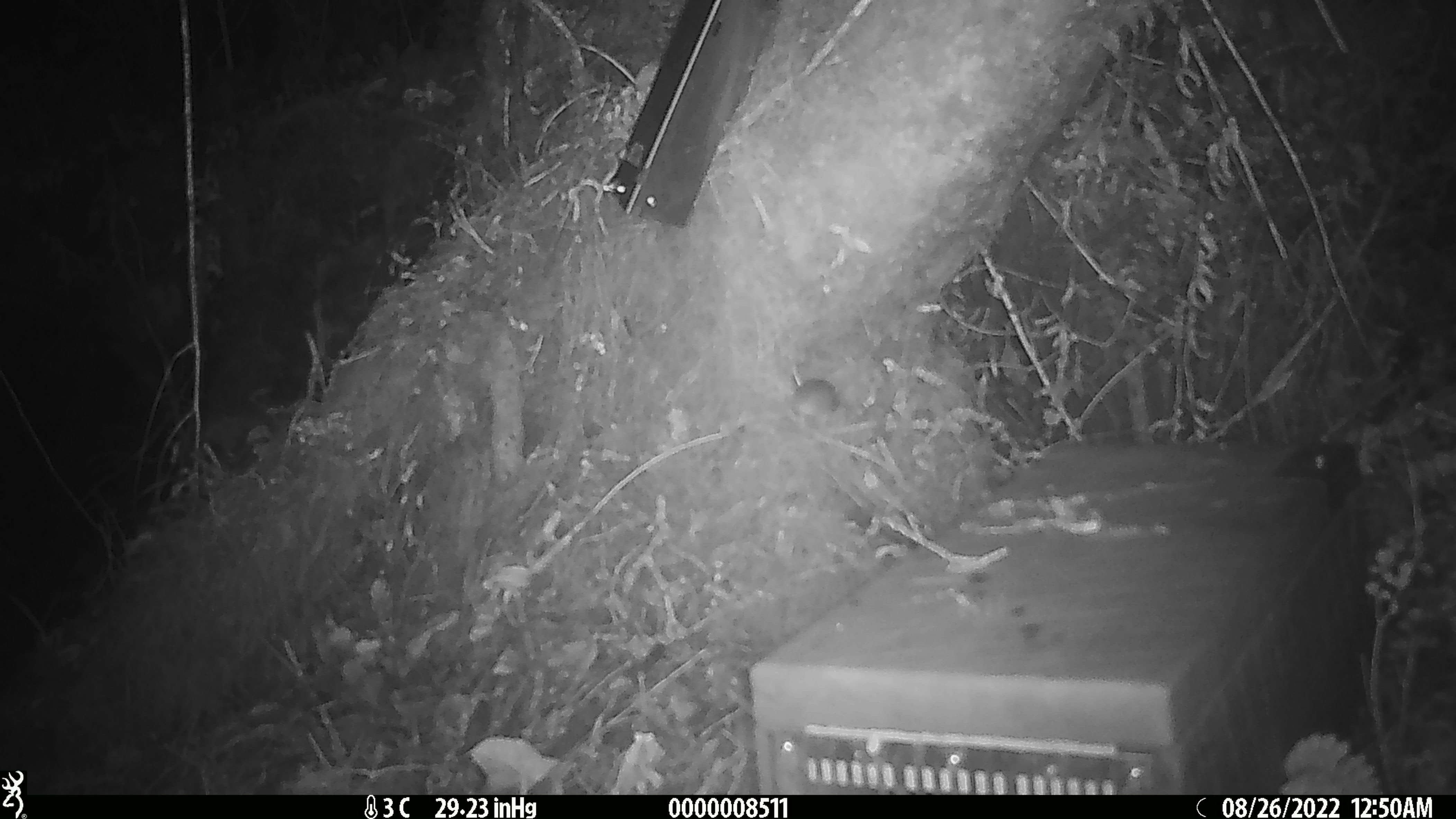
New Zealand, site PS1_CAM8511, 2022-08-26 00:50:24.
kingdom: Animalia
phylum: Chordata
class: Mammalia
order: Rodentia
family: Muridae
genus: Mus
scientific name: Mus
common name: mouse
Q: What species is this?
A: Mouse (Mus).